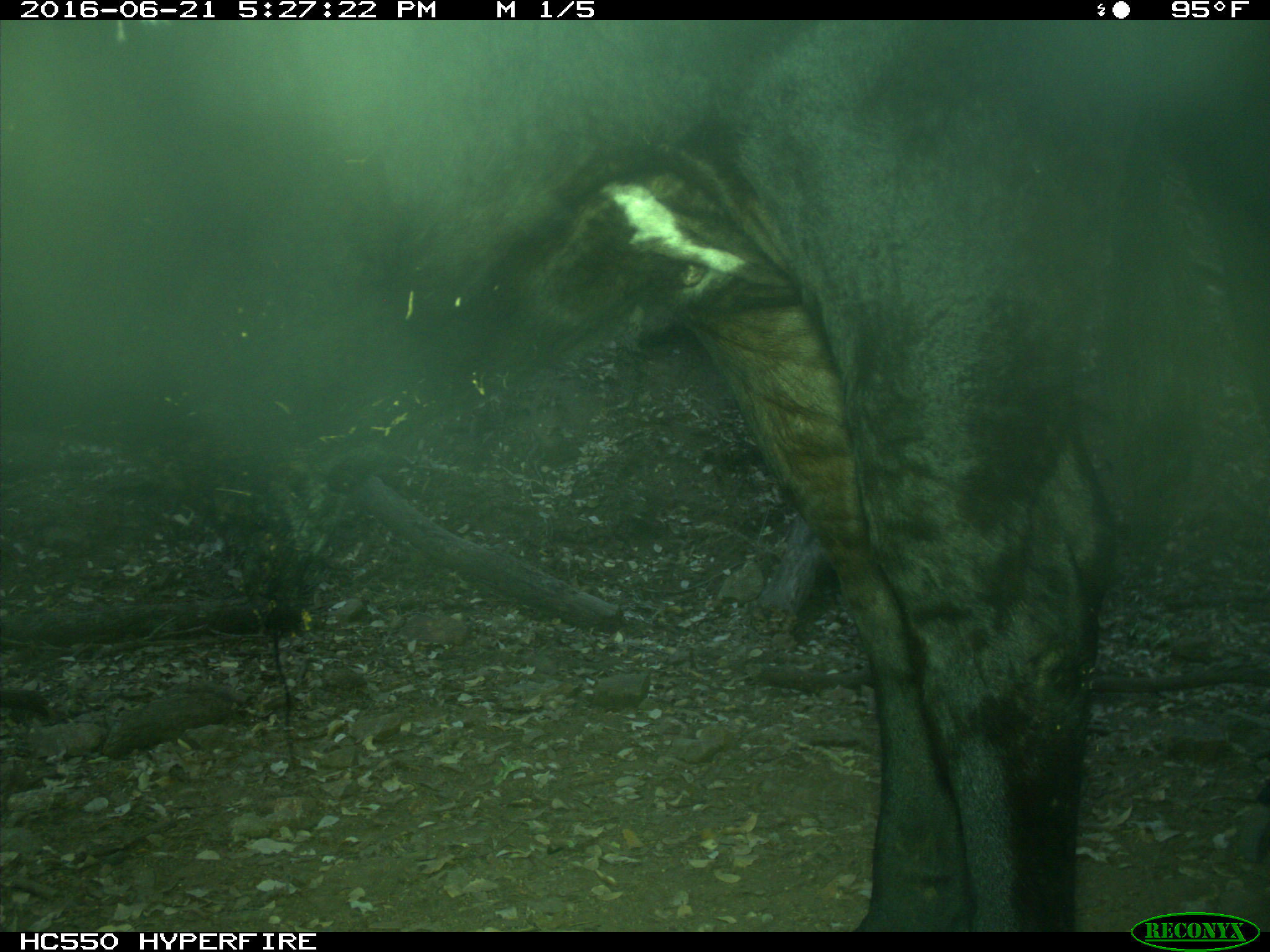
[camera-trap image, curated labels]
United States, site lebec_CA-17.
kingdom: Animalia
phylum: Chordata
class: Mammalia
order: Artiodactyla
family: Bovidae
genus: Bos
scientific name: Bos taurus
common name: domestic cow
Bos taurus (domestic cow).